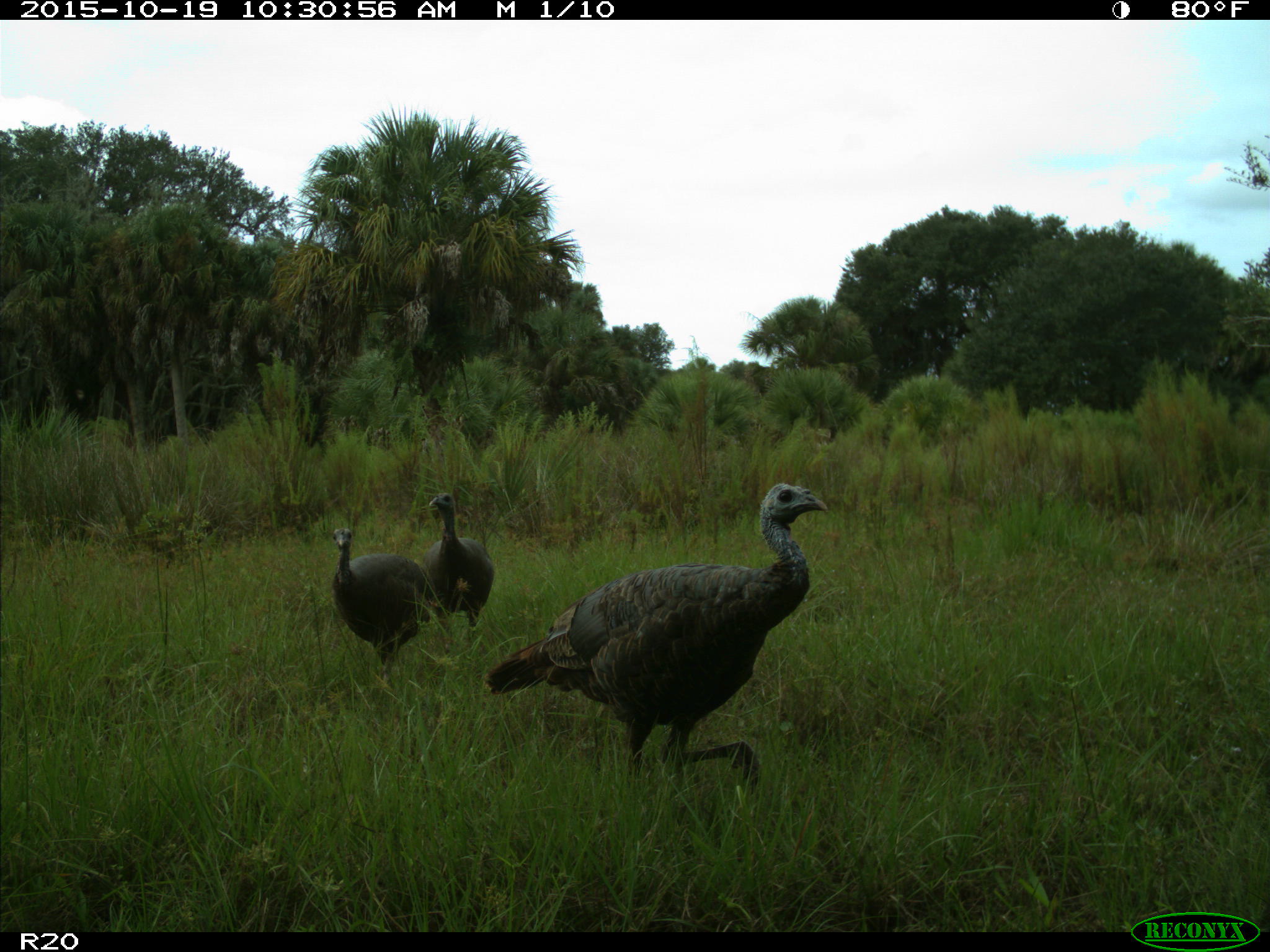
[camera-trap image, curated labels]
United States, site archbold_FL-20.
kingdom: Animalia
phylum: Chordata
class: Aves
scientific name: Aves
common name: birds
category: unidentified bird